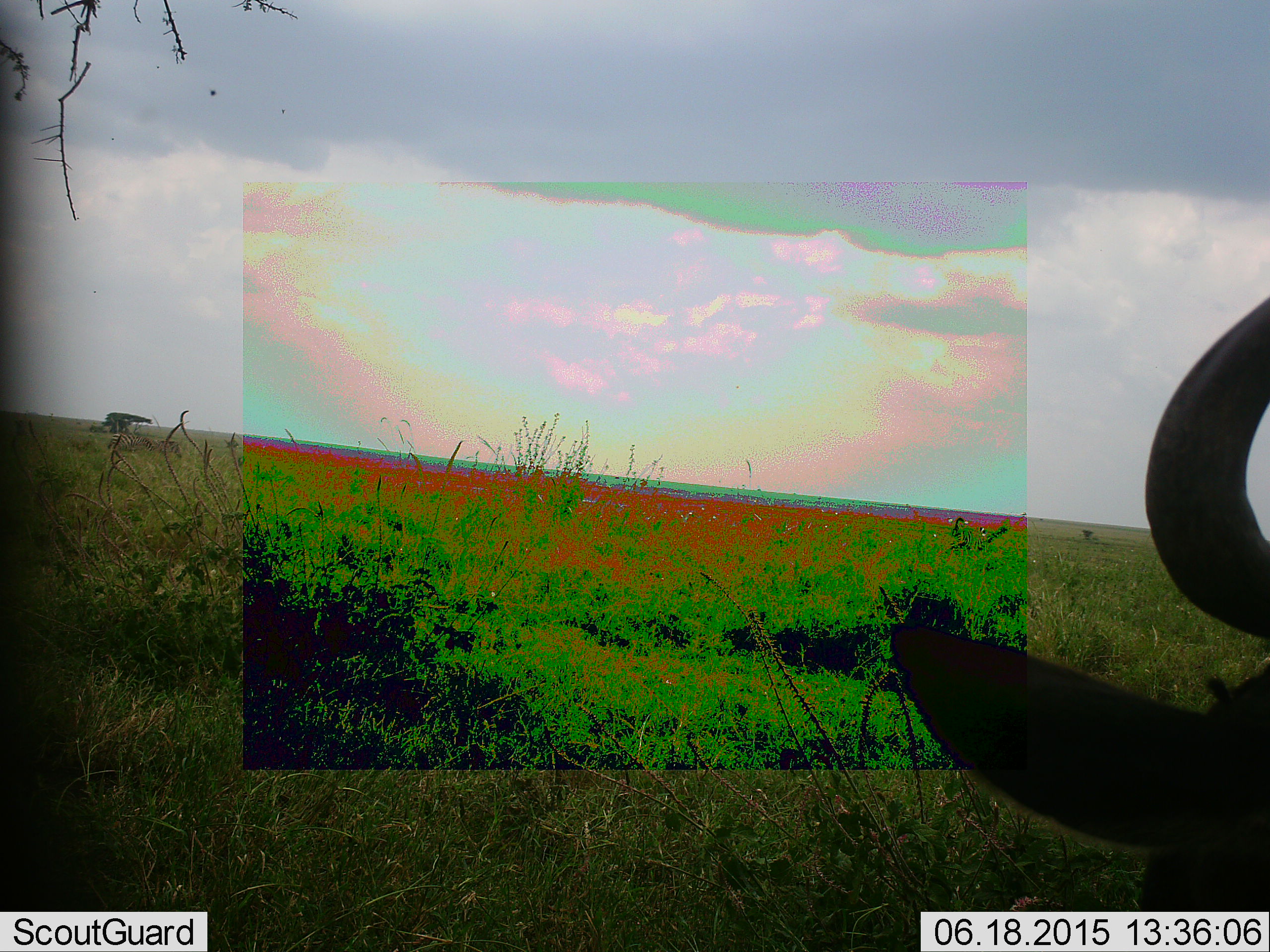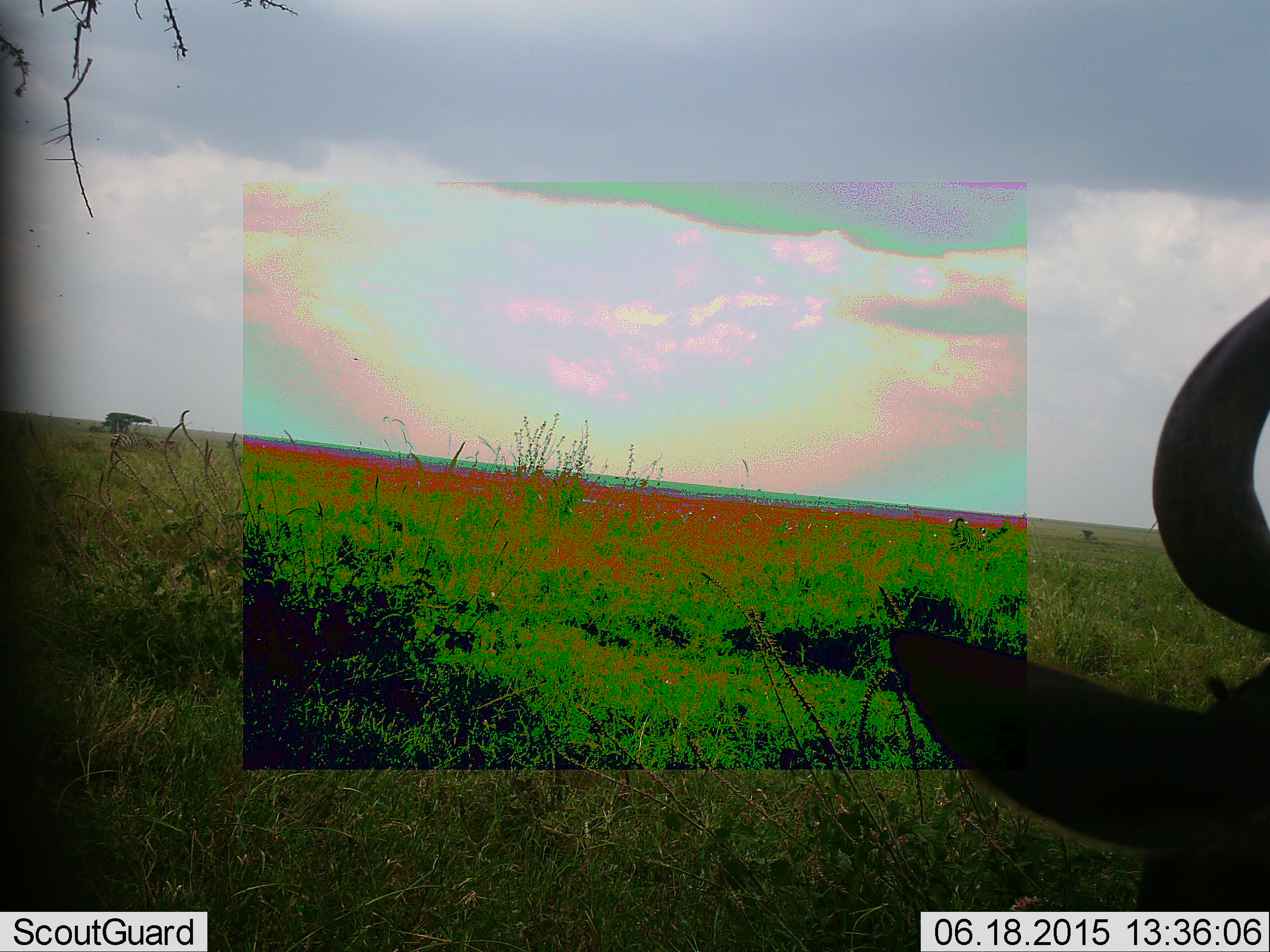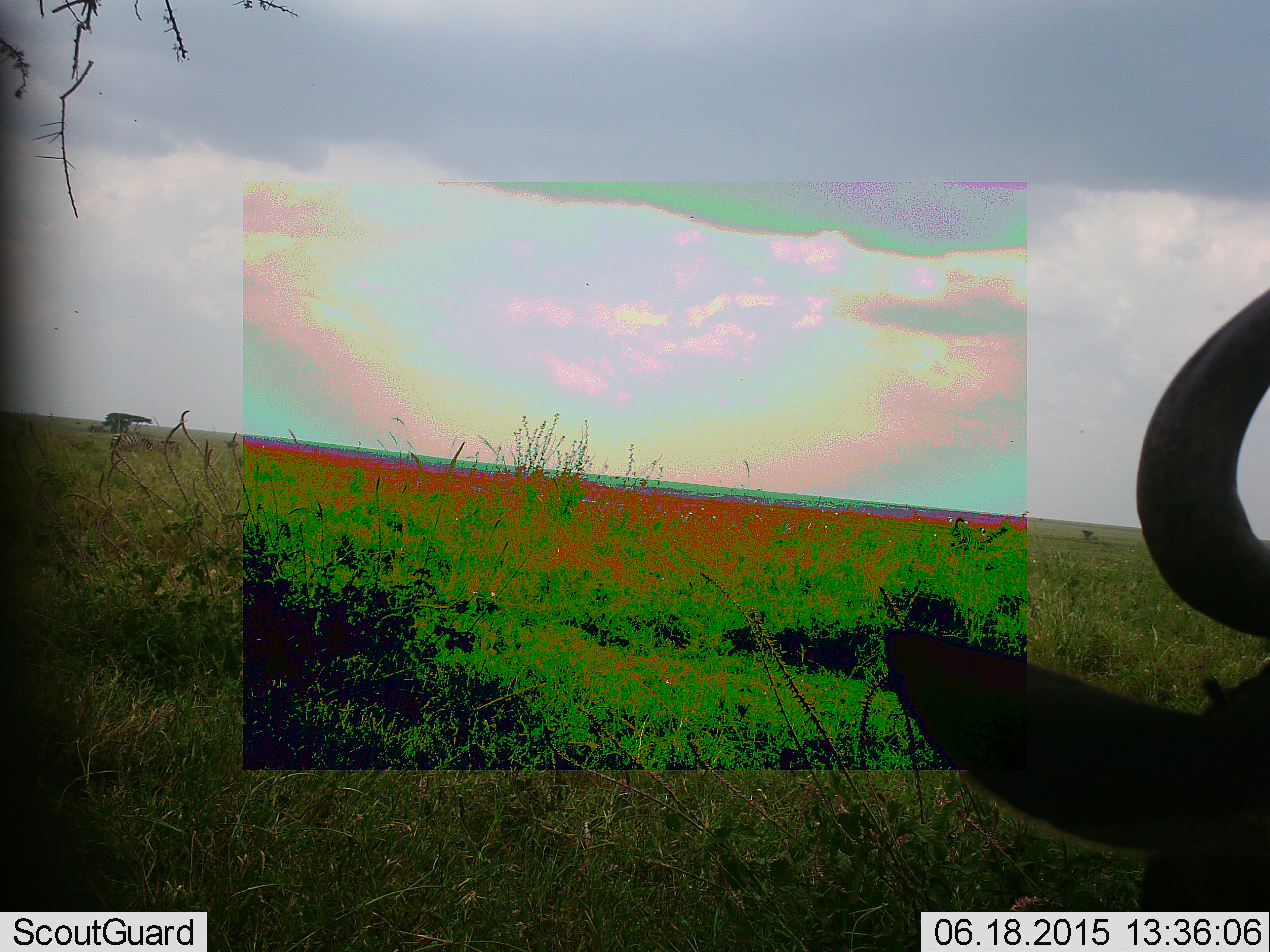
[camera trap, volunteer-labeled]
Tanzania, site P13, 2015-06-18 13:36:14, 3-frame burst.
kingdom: Animalia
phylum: Chordata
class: Mammalia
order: Artiodactyla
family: Bovidae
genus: Connochaetes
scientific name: Connochaetes taurinus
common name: blue wildebeest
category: wildebeest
Wildebeest (blue wildebeest) (Connochaetes taurinus), count 1. Behavior (volunteer vote fractions): standing 60%, resting 30%, moving 0%, interacting 0%. Young present (vote fraction): 0%. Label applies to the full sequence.